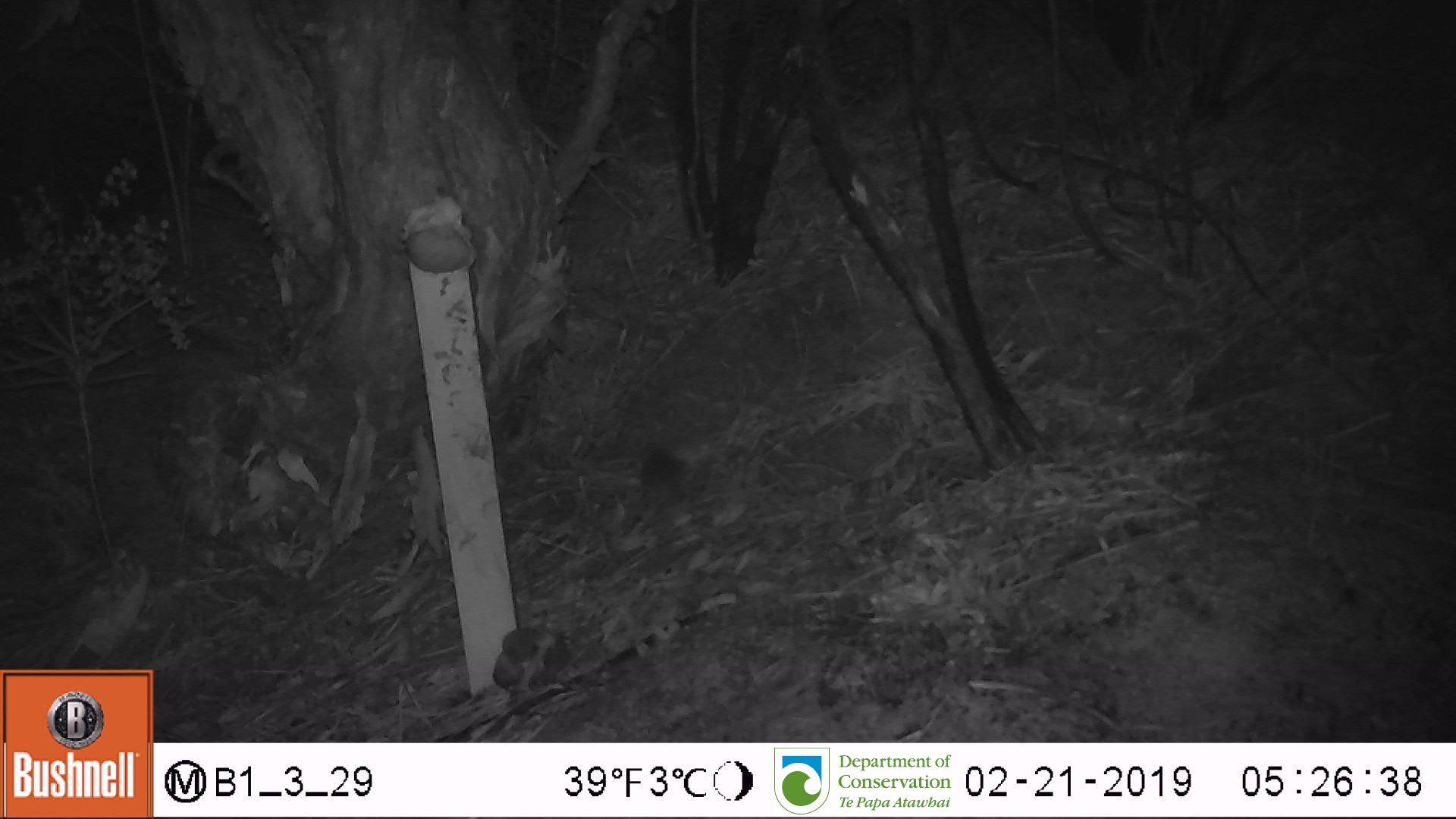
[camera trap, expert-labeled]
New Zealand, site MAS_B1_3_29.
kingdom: Animalia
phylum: Chordata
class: Mammalia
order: Rodentia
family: Muridae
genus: Mus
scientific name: Mus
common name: mouse